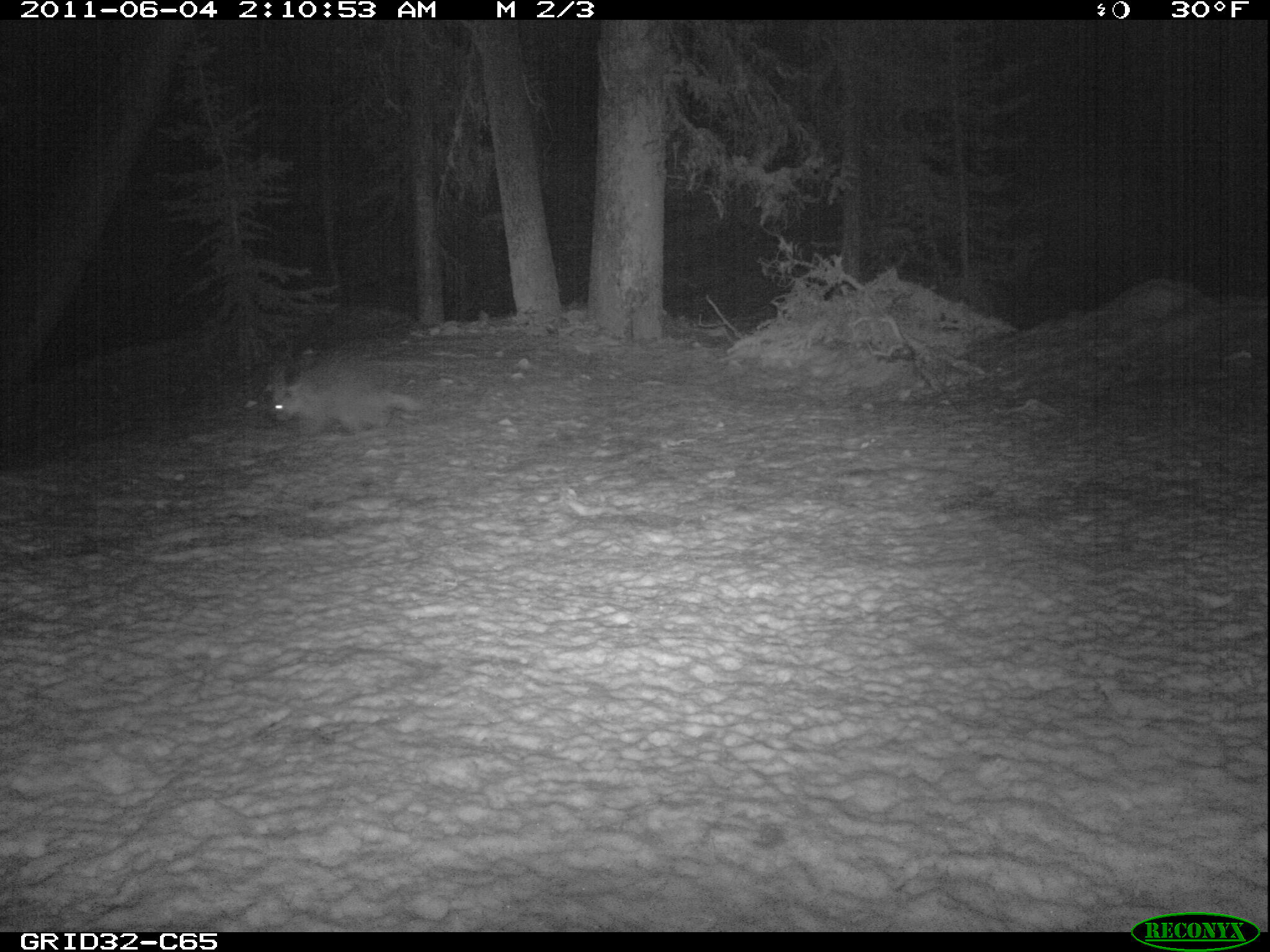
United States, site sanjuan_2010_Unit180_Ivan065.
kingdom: Animalia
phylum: Chordata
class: Mammalia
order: Rodentia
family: Erethizontidae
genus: Erethizon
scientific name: Erethizon dorsatum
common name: north american porcupine